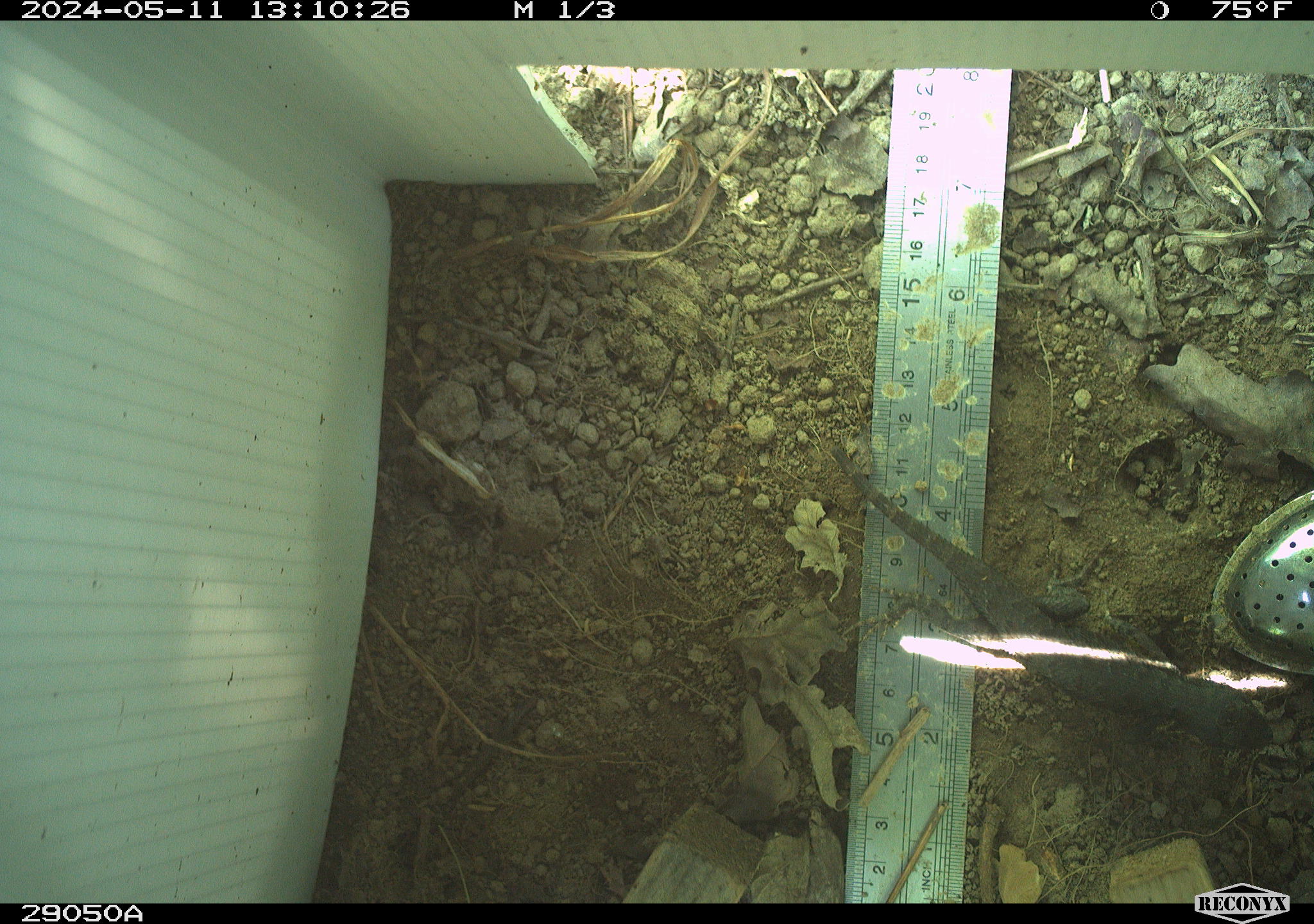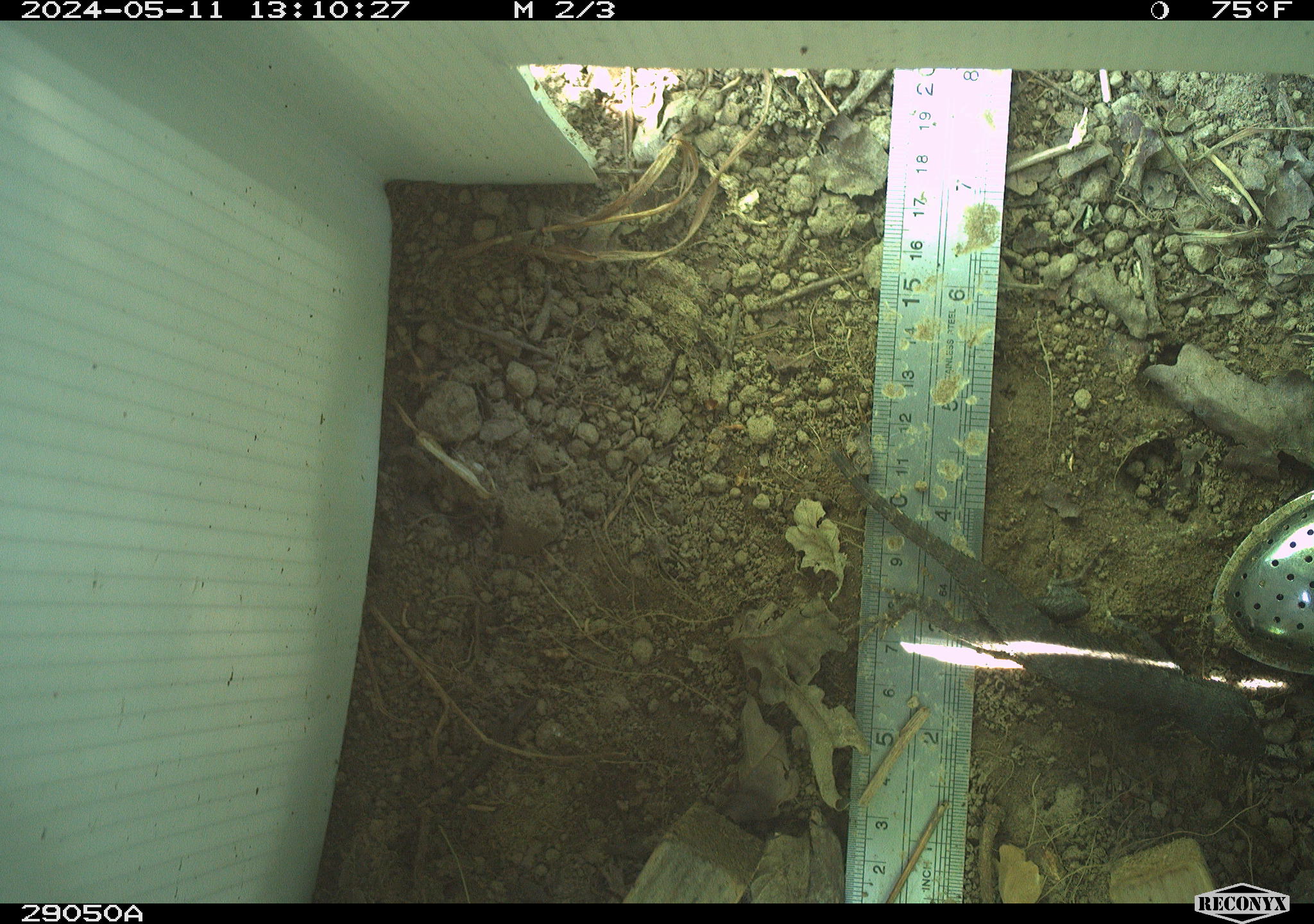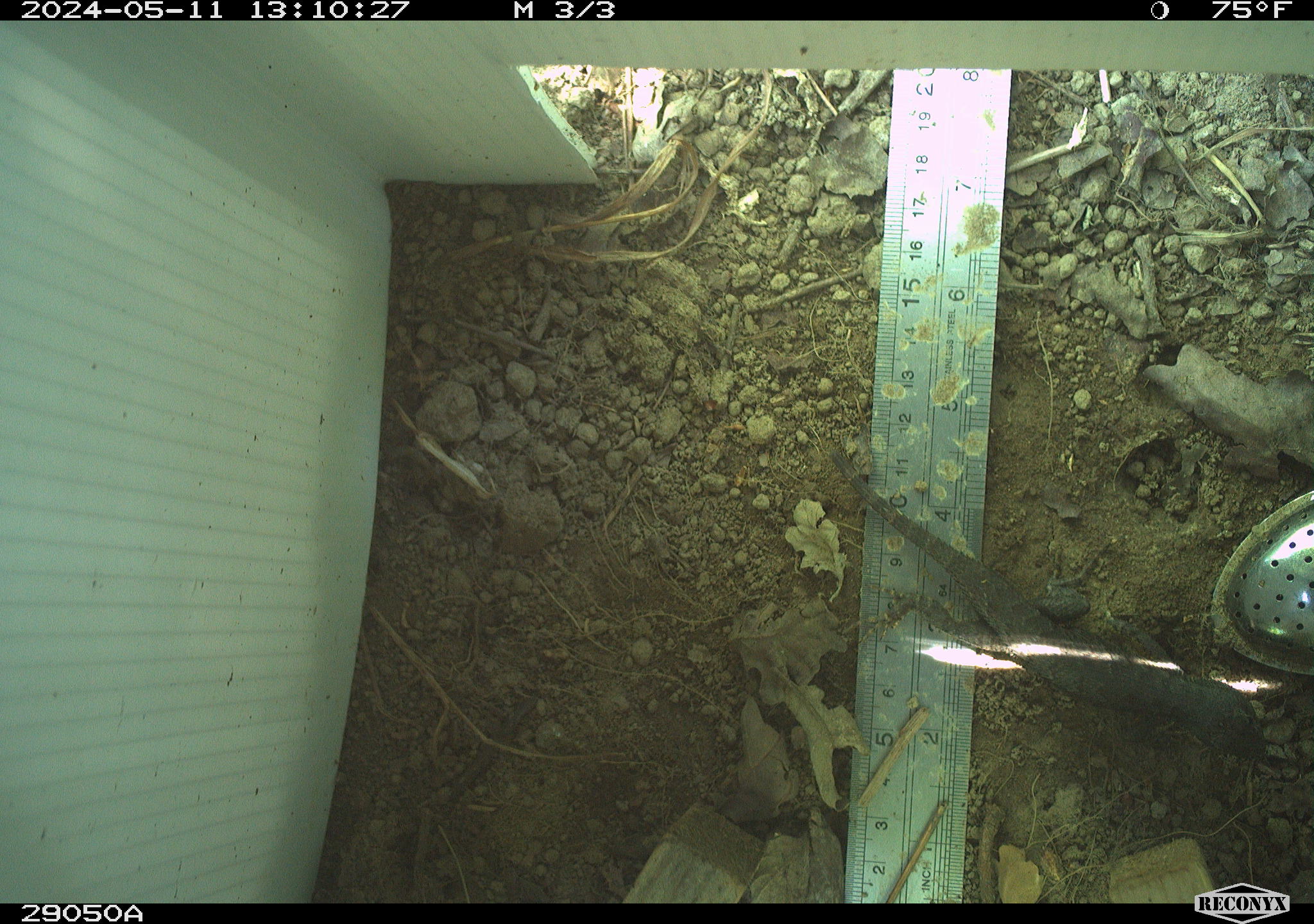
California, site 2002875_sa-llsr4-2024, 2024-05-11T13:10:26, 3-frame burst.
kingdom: Animalia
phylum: Chordata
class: Reptilia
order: Squamata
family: Phrynosomatidae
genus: Sceloporus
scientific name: Sceloporus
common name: spiny lizards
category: sceloporus species